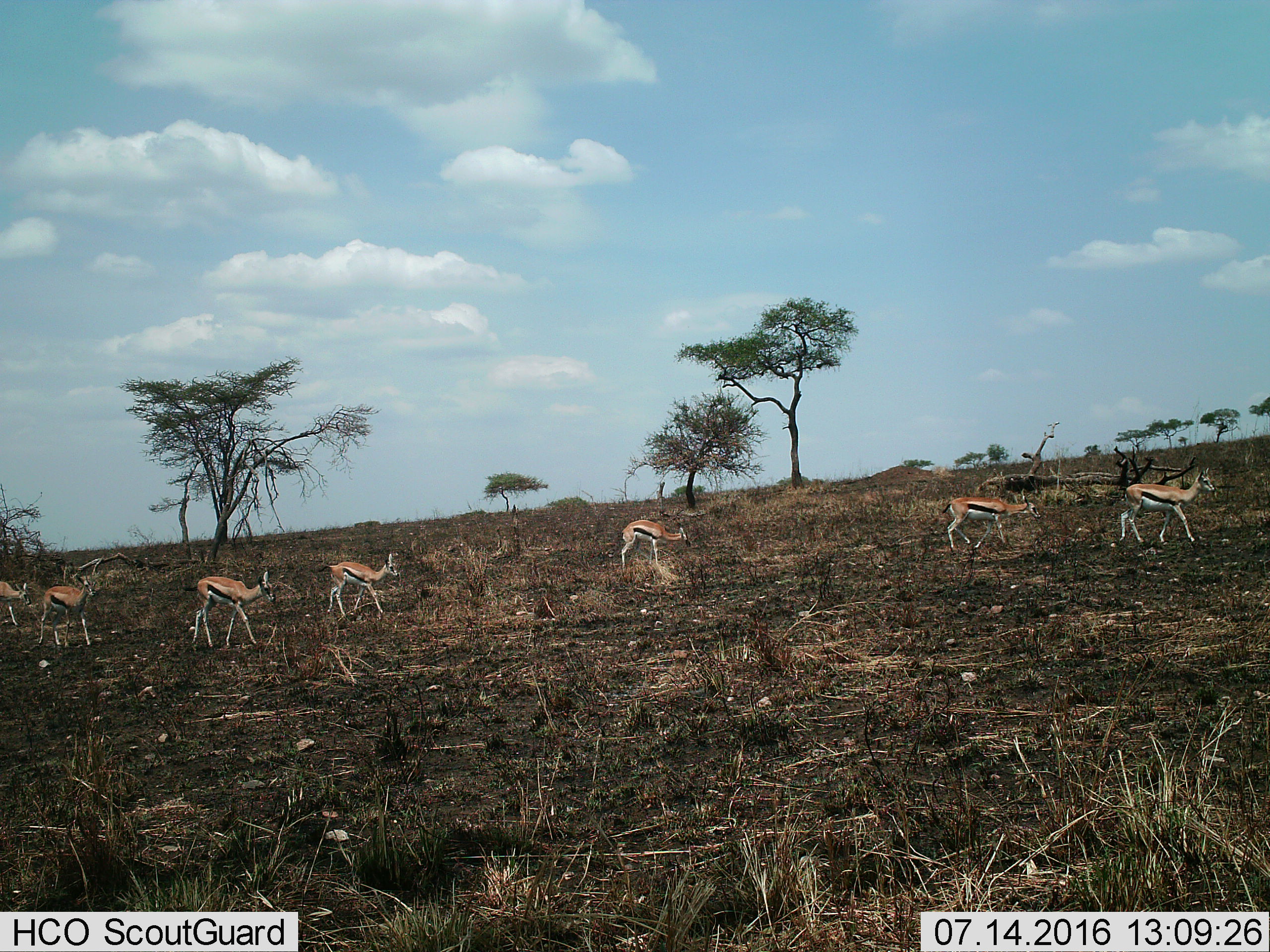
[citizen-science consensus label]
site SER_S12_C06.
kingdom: Animalia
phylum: Chordata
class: Mammalia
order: Artiodactyla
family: Bovidae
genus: Eudorcas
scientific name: Eudorcas thomsonii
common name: thomson's gazelle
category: gazellethomsons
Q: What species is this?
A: Gazellethomsons (thomson's gazelle) (Eudorcas thomsonii).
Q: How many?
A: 7.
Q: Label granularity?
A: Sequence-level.